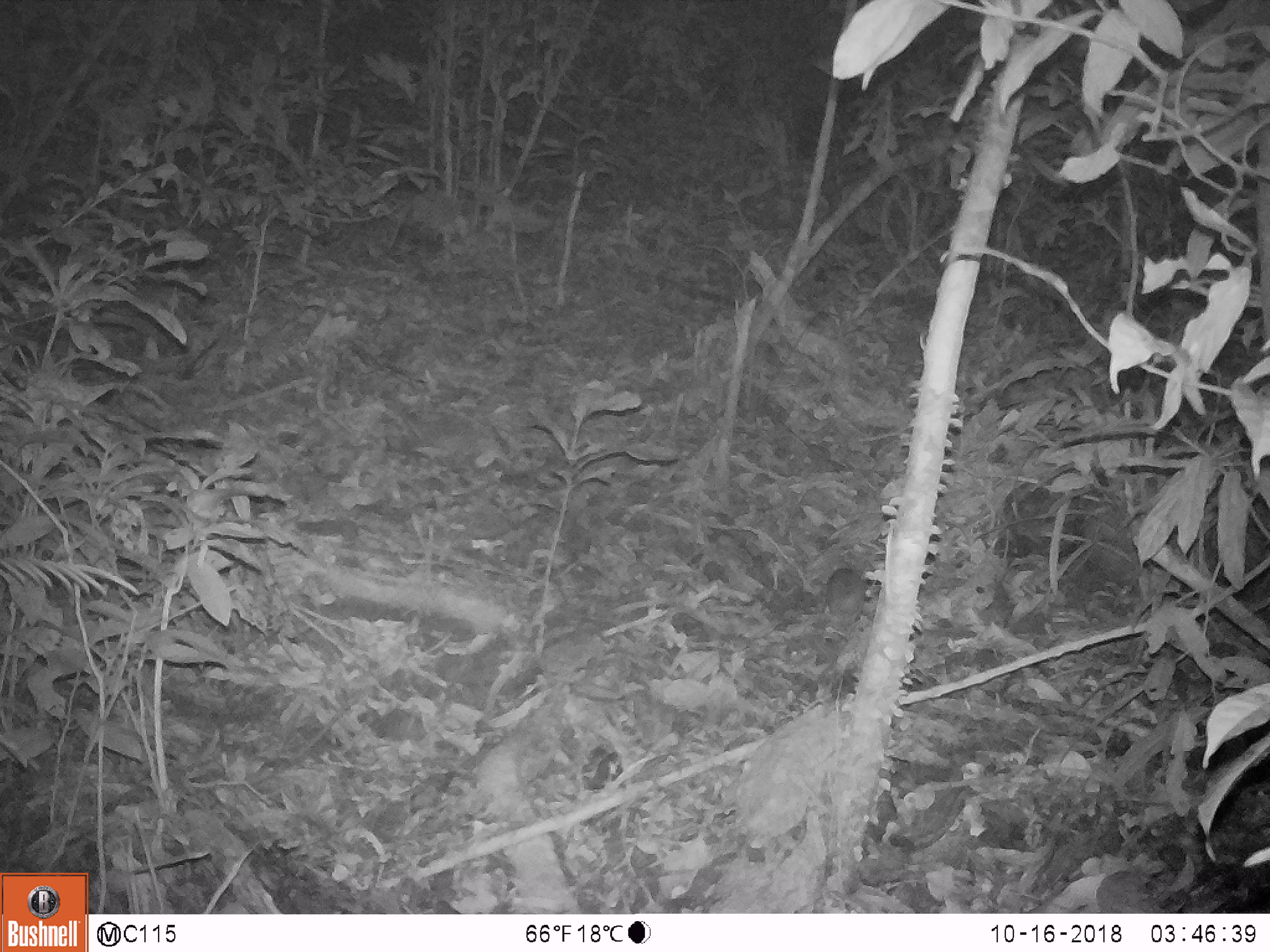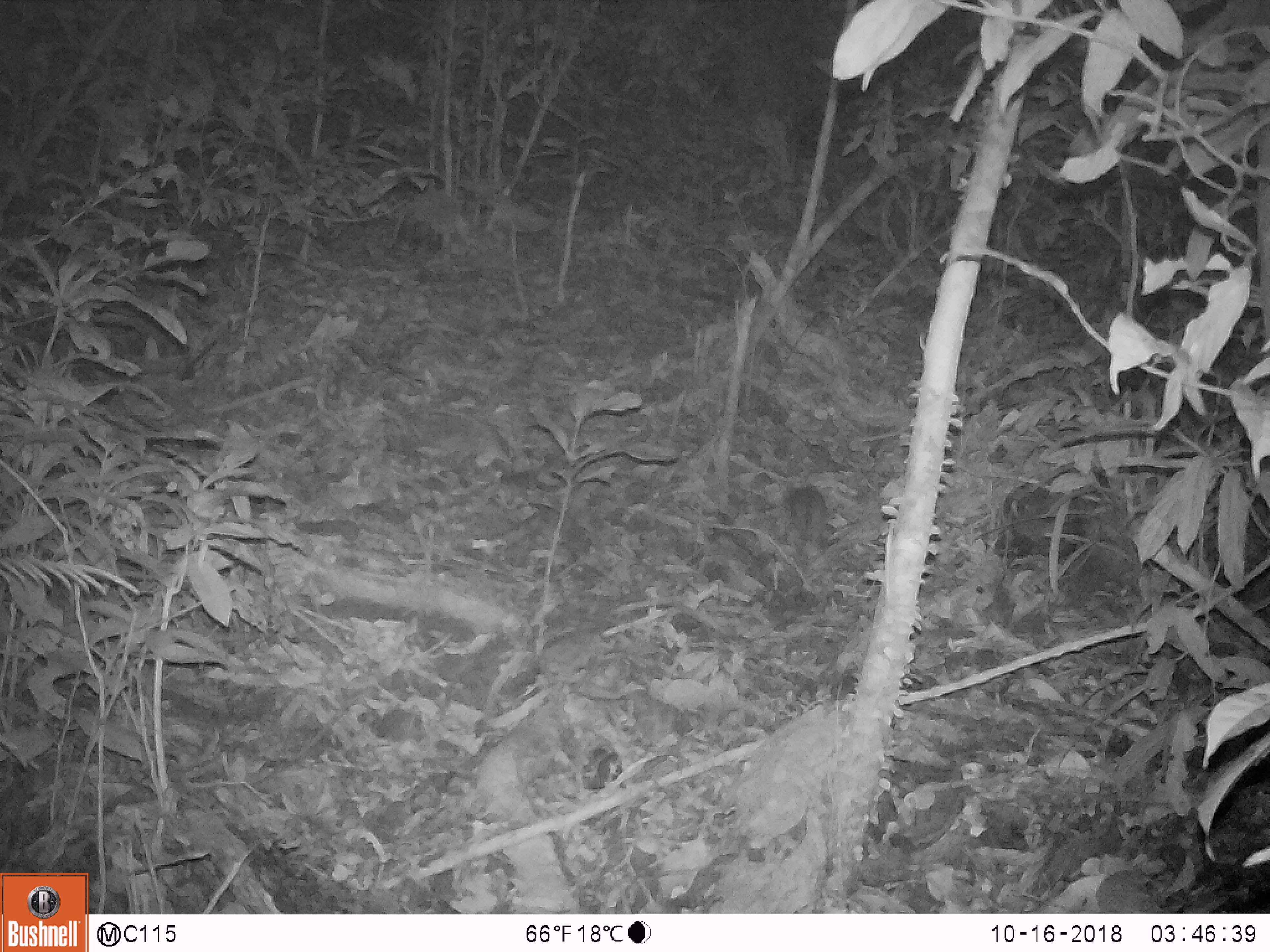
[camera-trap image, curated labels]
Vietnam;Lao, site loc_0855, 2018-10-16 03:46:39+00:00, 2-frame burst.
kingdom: Animalia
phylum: Chordata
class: Mammalia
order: Rodentia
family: Muridae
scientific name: Muridae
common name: old-world mice and rats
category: unidentified murid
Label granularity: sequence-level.